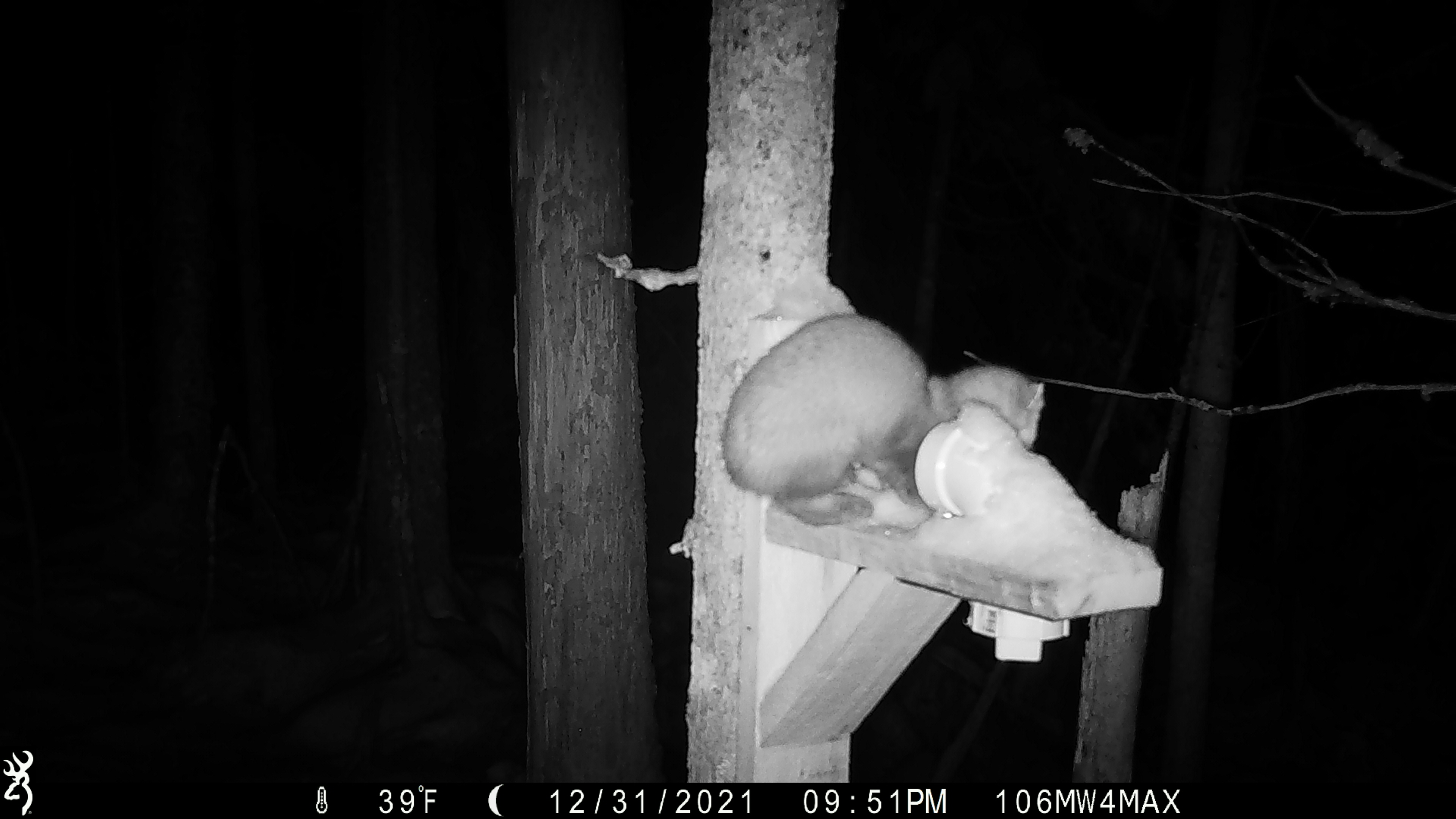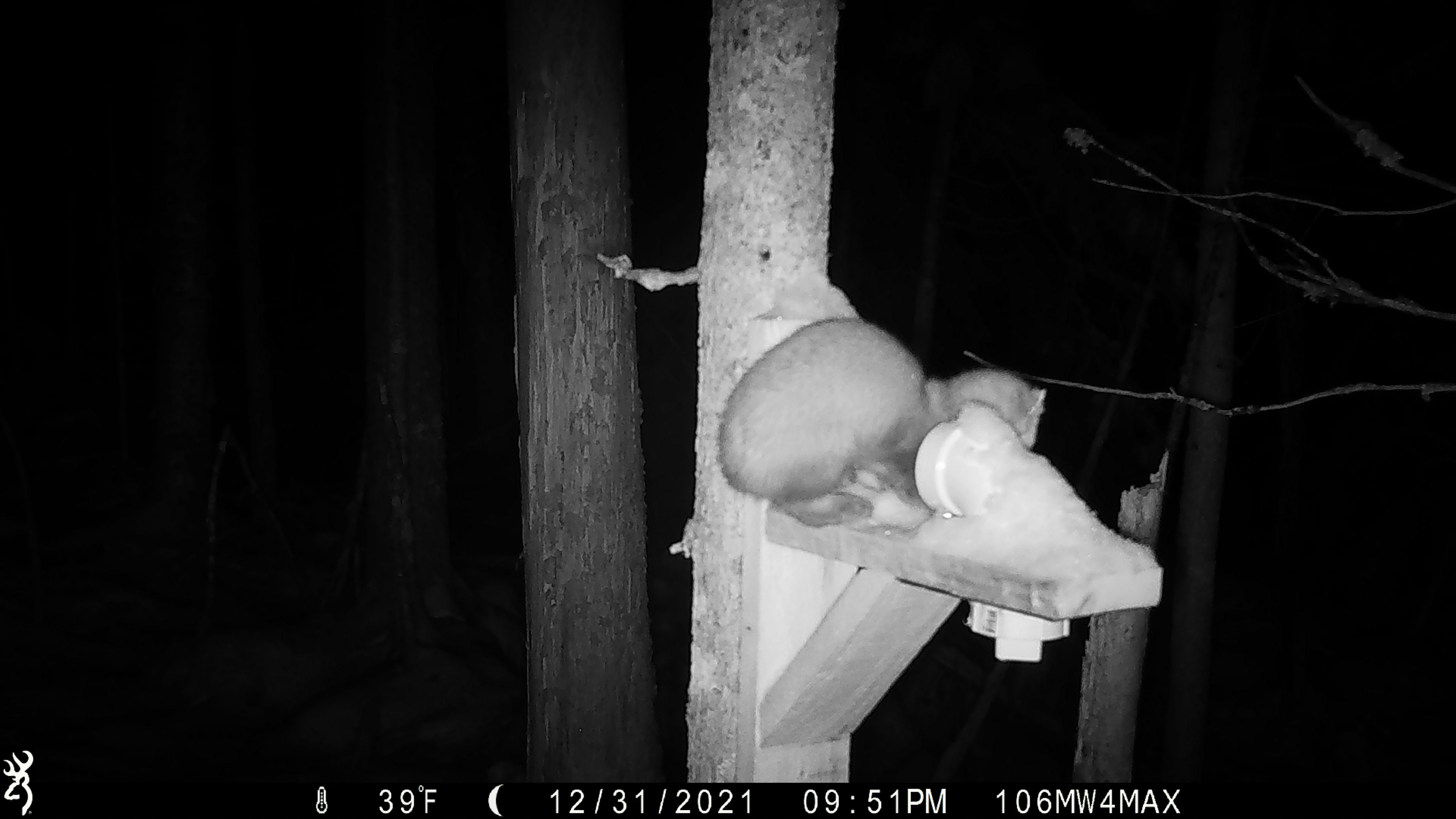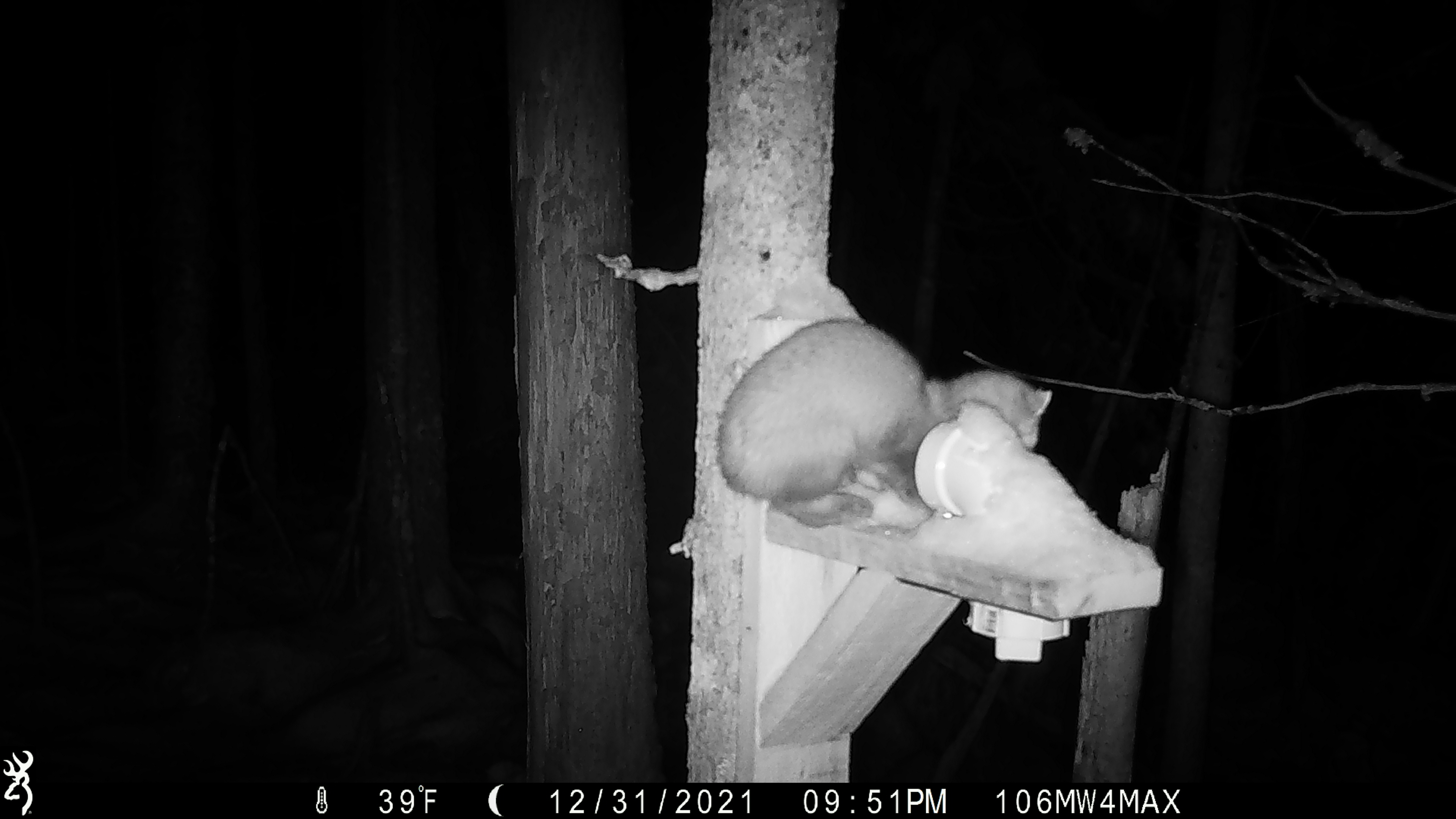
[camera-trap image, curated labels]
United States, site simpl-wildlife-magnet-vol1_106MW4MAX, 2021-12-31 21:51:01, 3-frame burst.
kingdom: Animalia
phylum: Chordata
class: Mammalia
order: Carnivora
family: Mustelidae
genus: Martes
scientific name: Martes americana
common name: american marten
American marten (Martes americana).